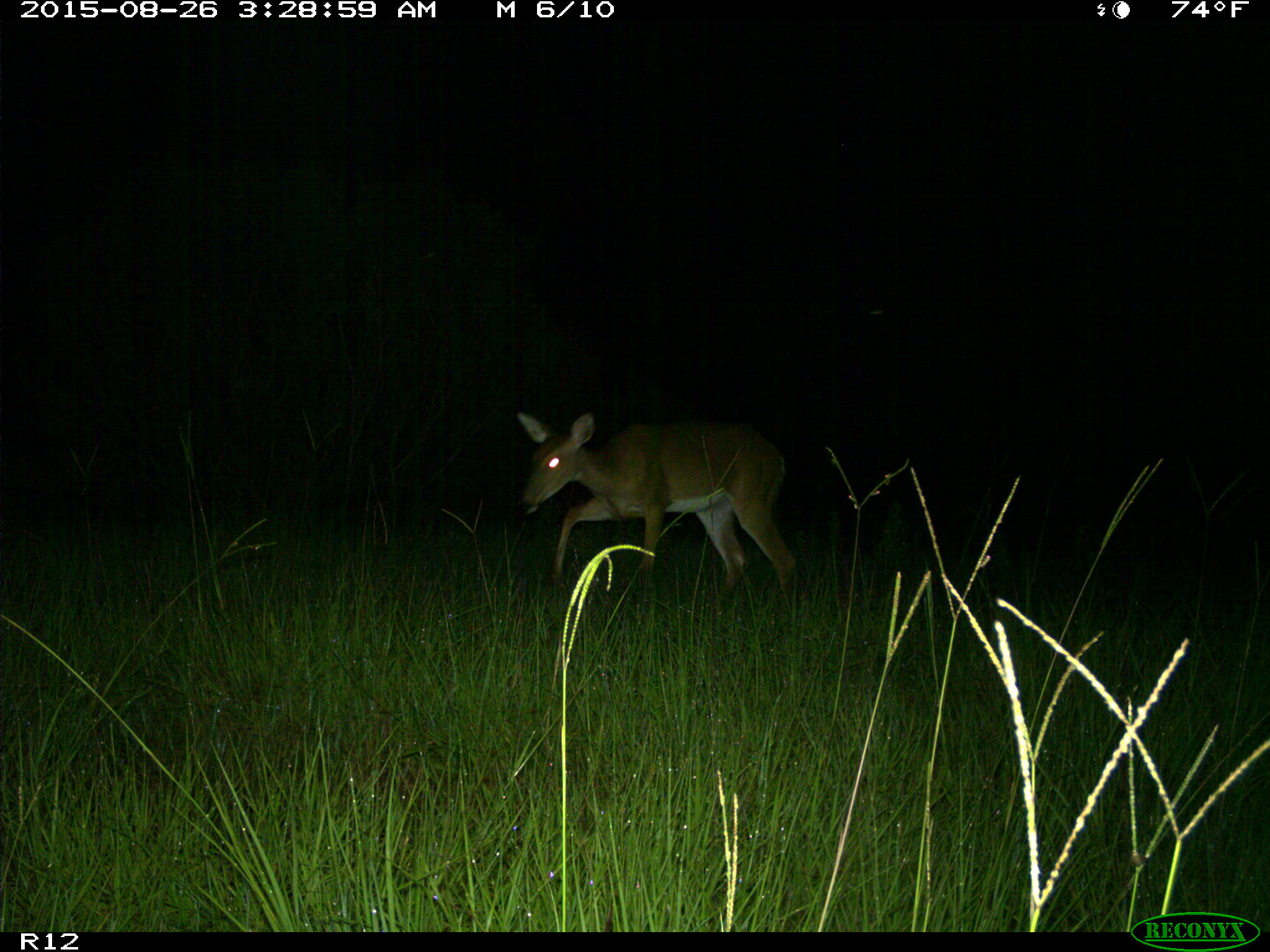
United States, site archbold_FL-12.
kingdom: Animalia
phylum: Chordata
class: Mammalia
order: Artiodactyla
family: Cervidae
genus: Odocoileus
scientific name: Odocoileus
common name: deer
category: unidentified deer